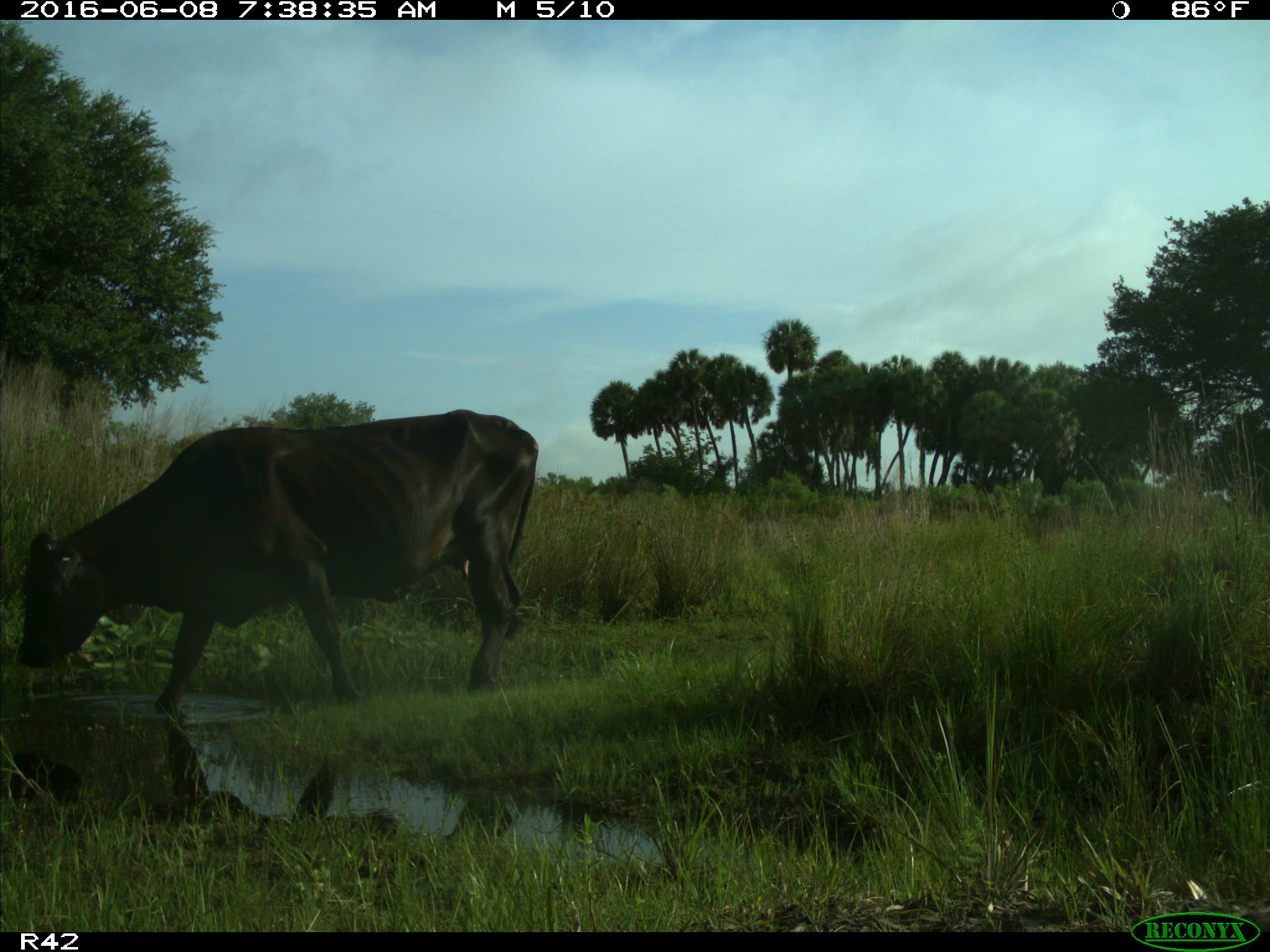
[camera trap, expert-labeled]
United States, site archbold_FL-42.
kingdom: Animalia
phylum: Chordata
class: Mammalia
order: Artiodactyla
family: Bovidae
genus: Bos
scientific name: Bos taurus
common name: domestic cow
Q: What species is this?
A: Bos taurus (domestic cow).